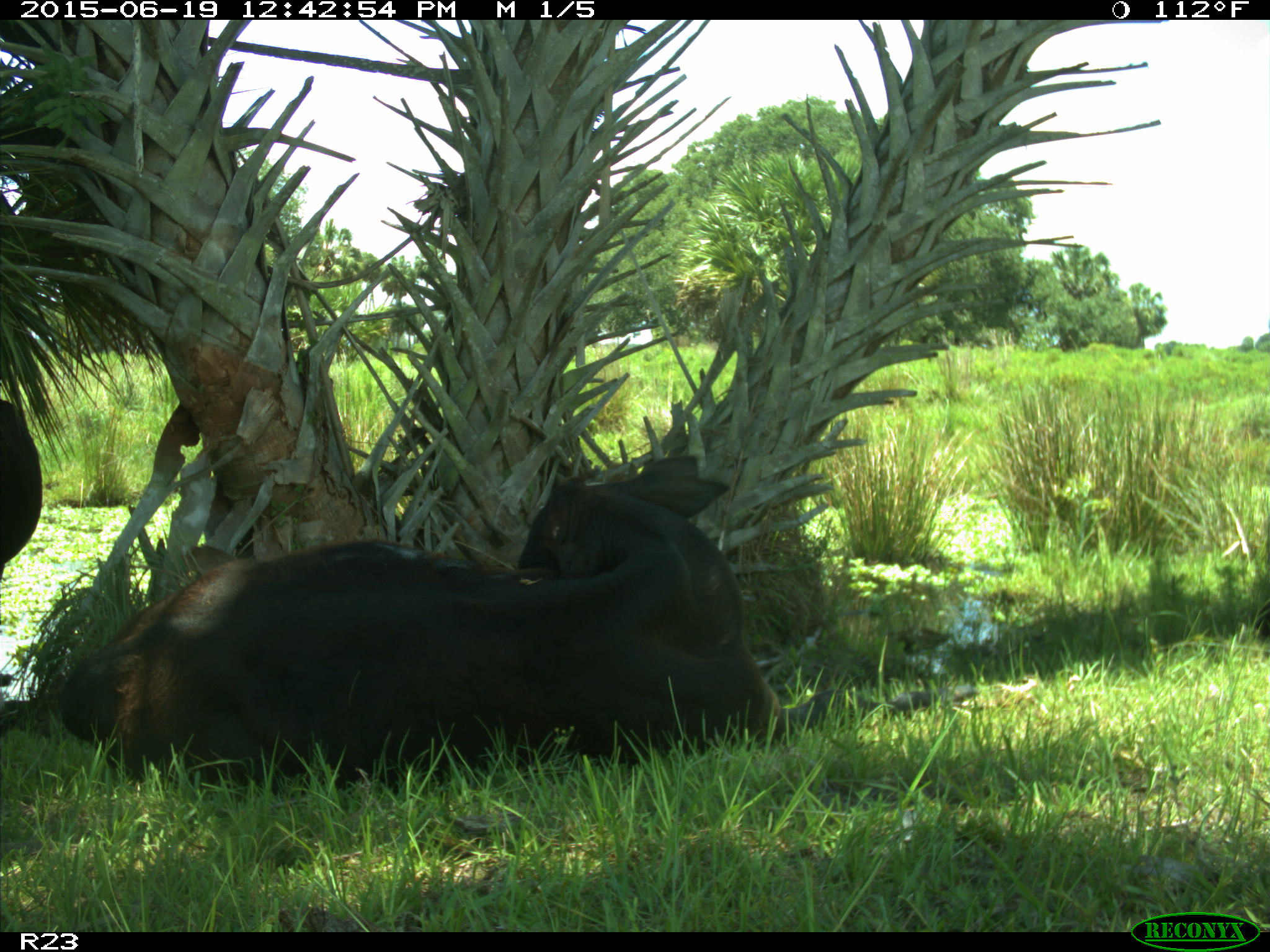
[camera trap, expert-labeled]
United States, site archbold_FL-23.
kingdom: Animalia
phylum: Chordata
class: Aves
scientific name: Aves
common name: birds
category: unidentified bird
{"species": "unidentified bird (birds) (Aves)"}